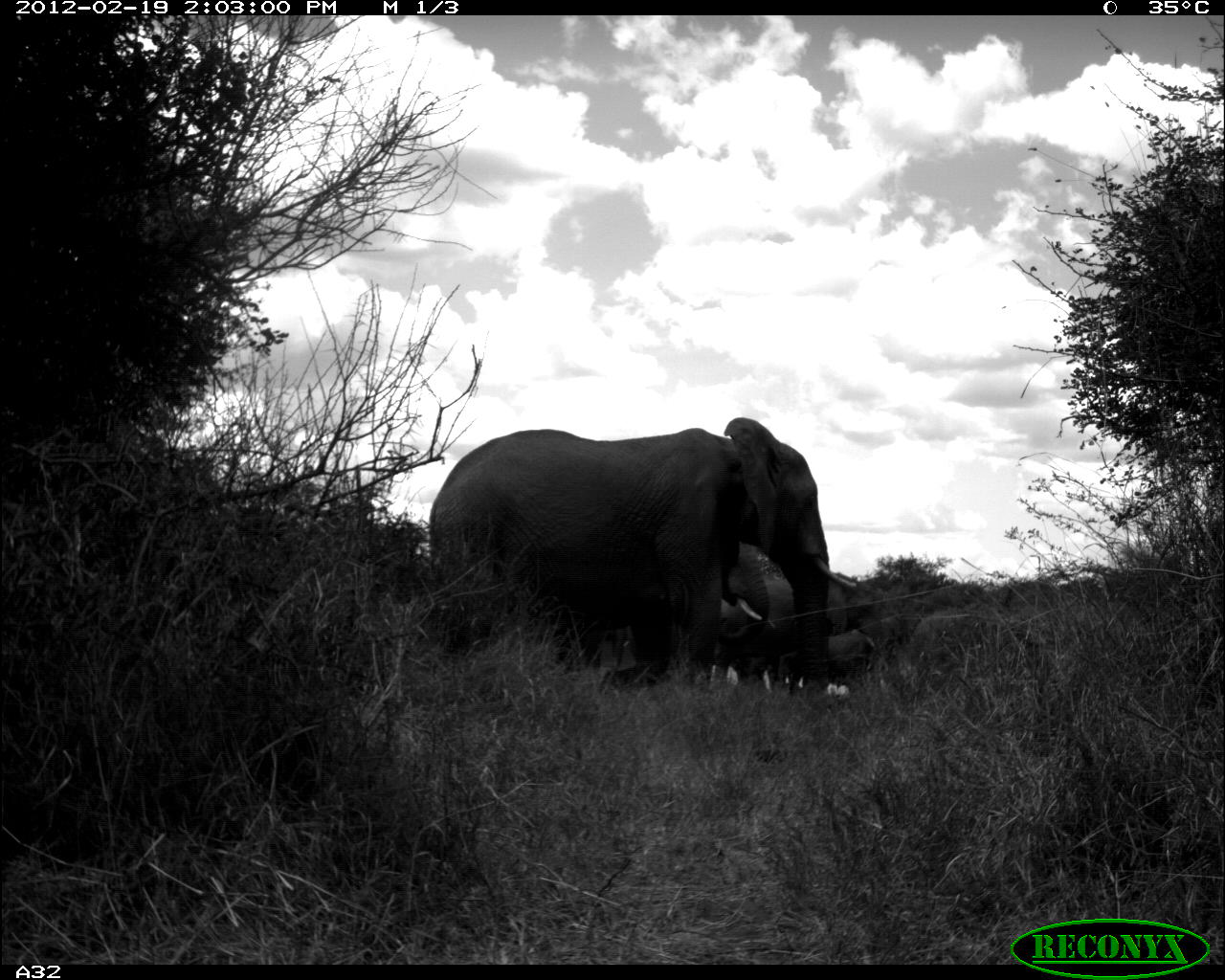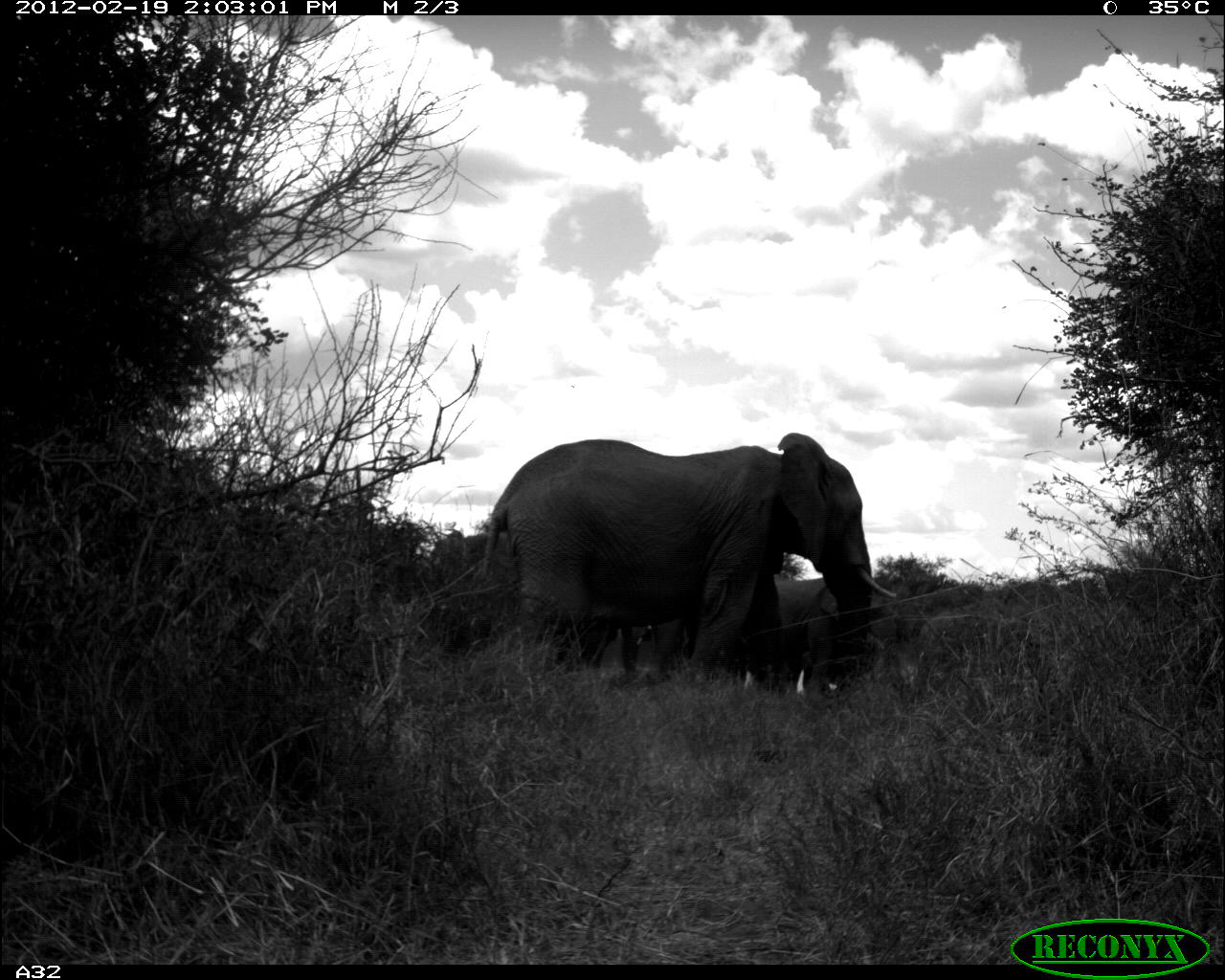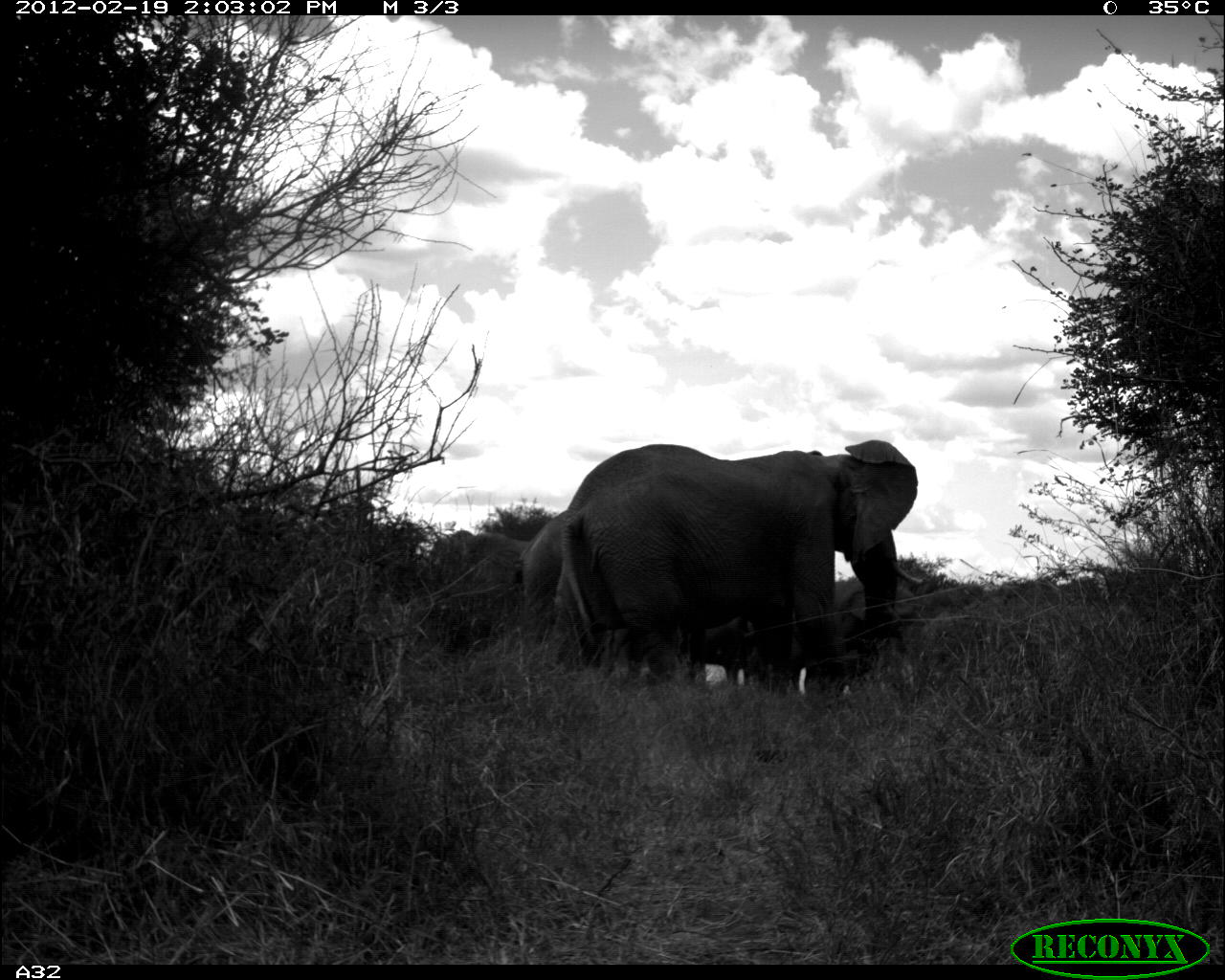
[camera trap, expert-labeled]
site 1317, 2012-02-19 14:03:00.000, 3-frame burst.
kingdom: Animalia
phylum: Chordata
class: Mammalia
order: Proboscidea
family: Elephantidae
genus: Loxodonta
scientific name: Loxodonta africana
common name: african bush elephant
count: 5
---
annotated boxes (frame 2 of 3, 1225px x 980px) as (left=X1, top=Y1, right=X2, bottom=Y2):
loxodonta africana: (left=478, top=431, right=896, bottom=676); (left=773, top=572, right=902, bottom=703)